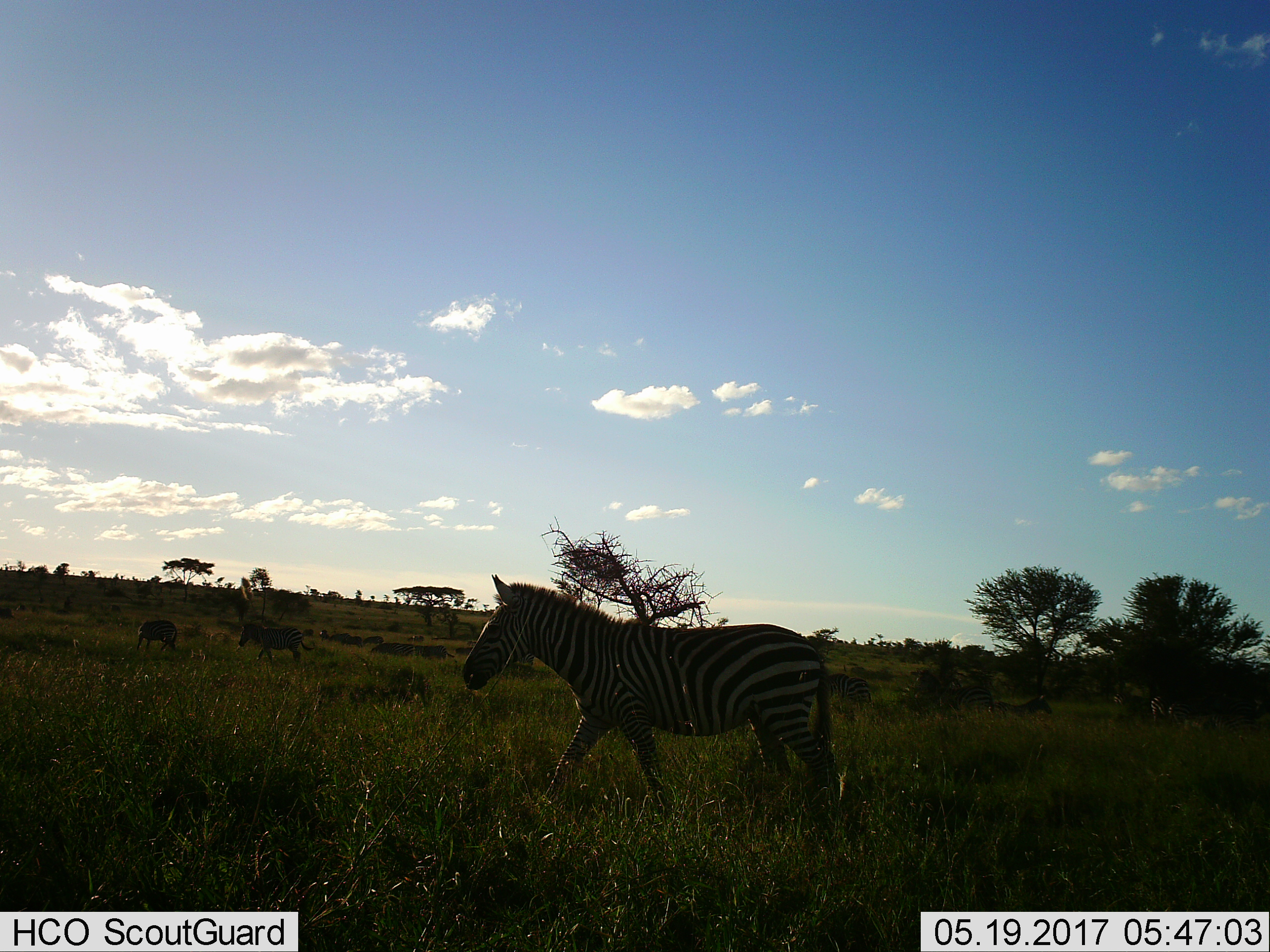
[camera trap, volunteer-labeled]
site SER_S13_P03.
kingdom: Animalia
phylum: Chordata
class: Mammalia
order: Perissodactyla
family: Equidae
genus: Equus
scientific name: Equus quagga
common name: plains zebra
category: zebraplains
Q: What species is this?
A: Zebraplains (plains zebra) (Equus quagga).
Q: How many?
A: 11-50.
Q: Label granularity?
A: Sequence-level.